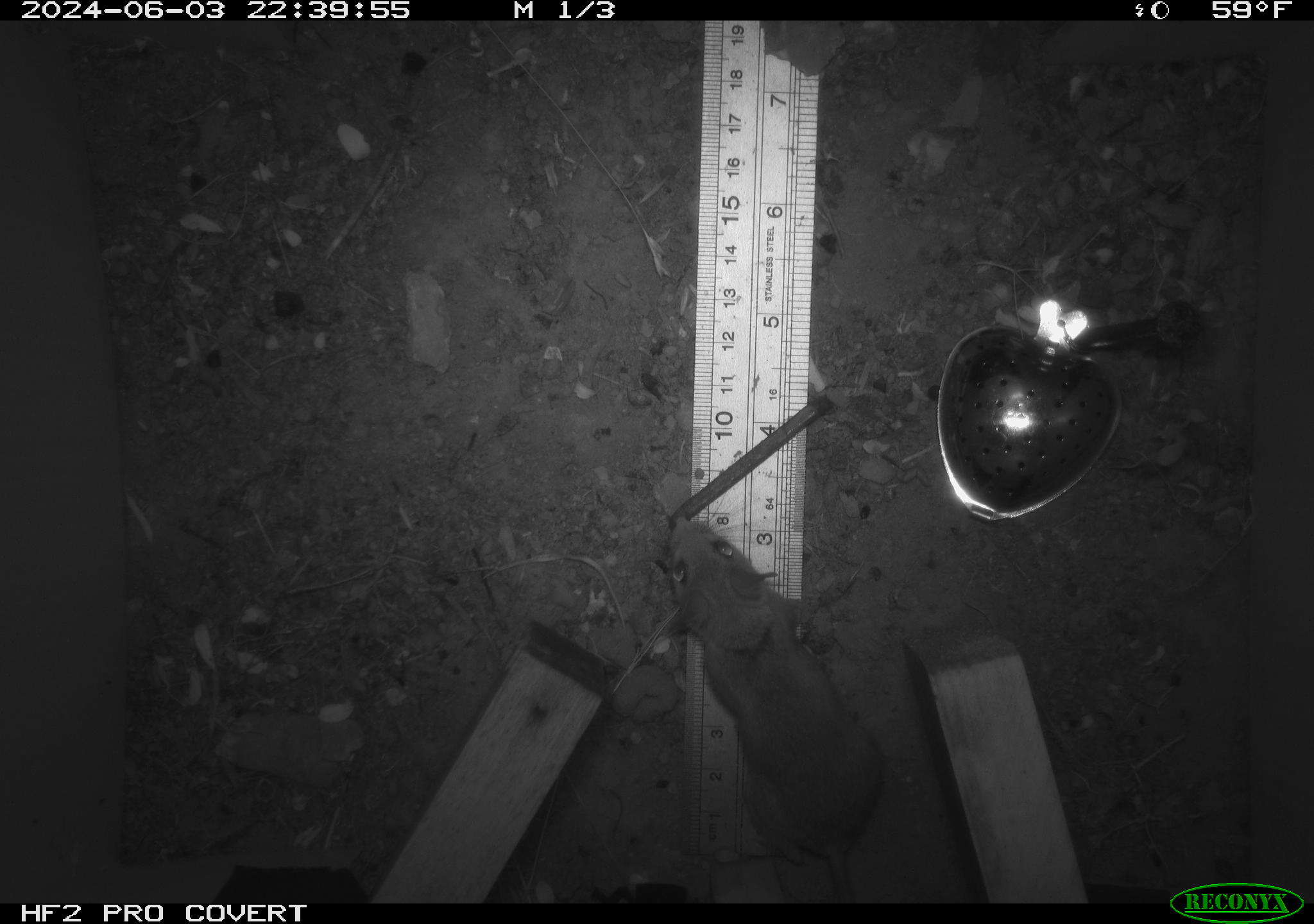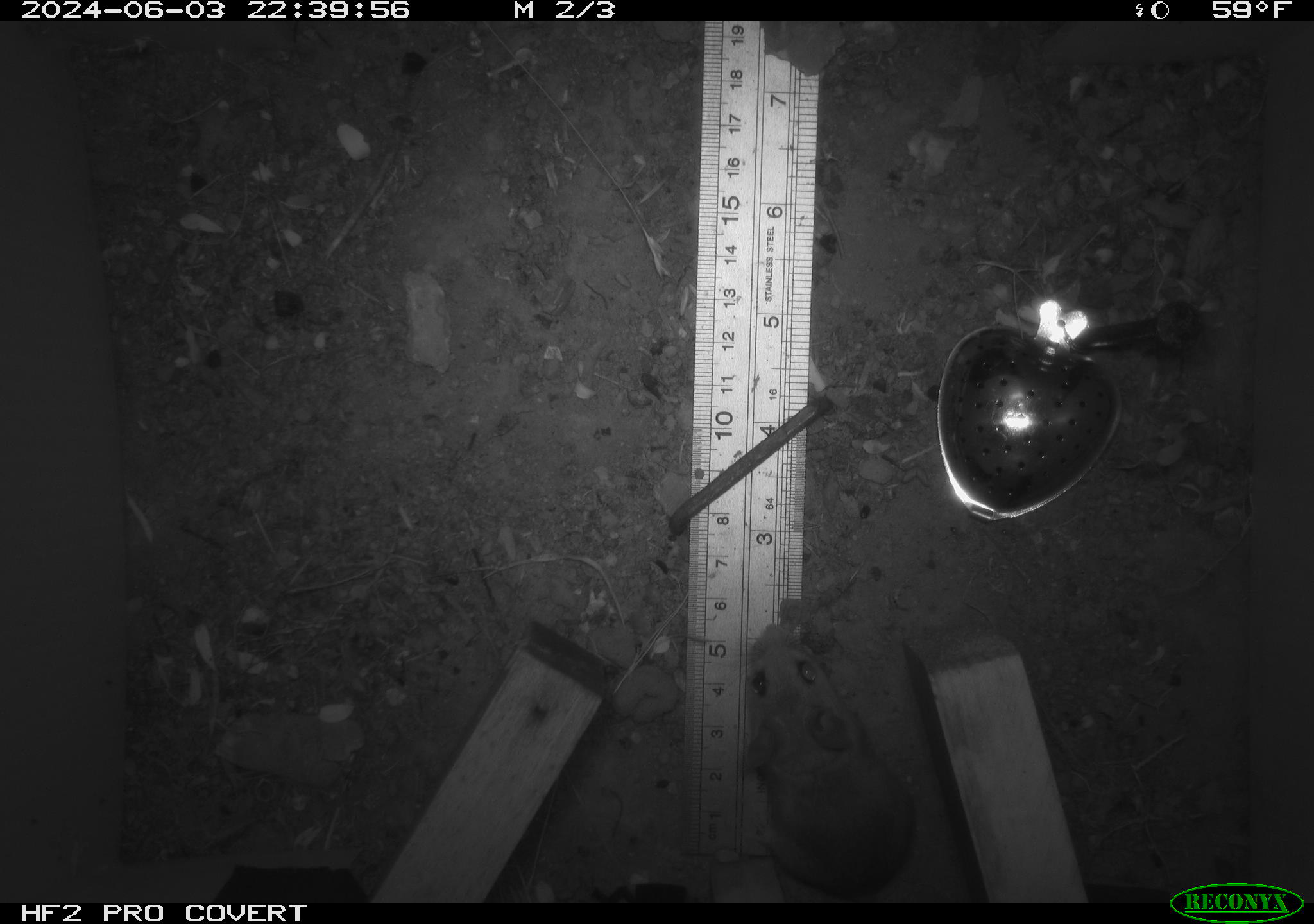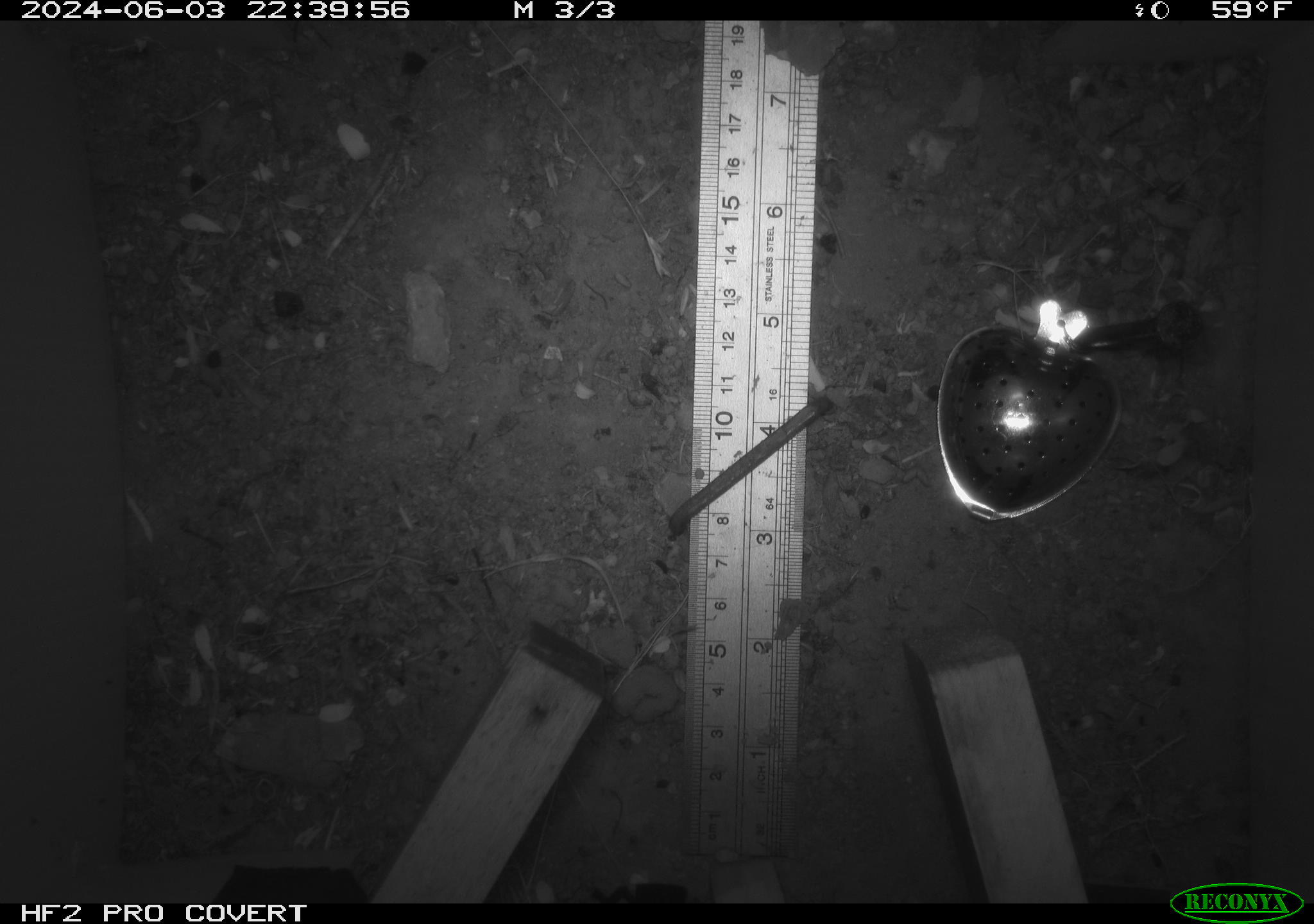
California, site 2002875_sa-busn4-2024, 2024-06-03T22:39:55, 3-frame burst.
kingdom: Animalia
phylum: Chordata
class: Mammalia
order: Rodentia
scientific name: Rodentia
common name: rodent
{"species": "rodent (Rodentia)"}